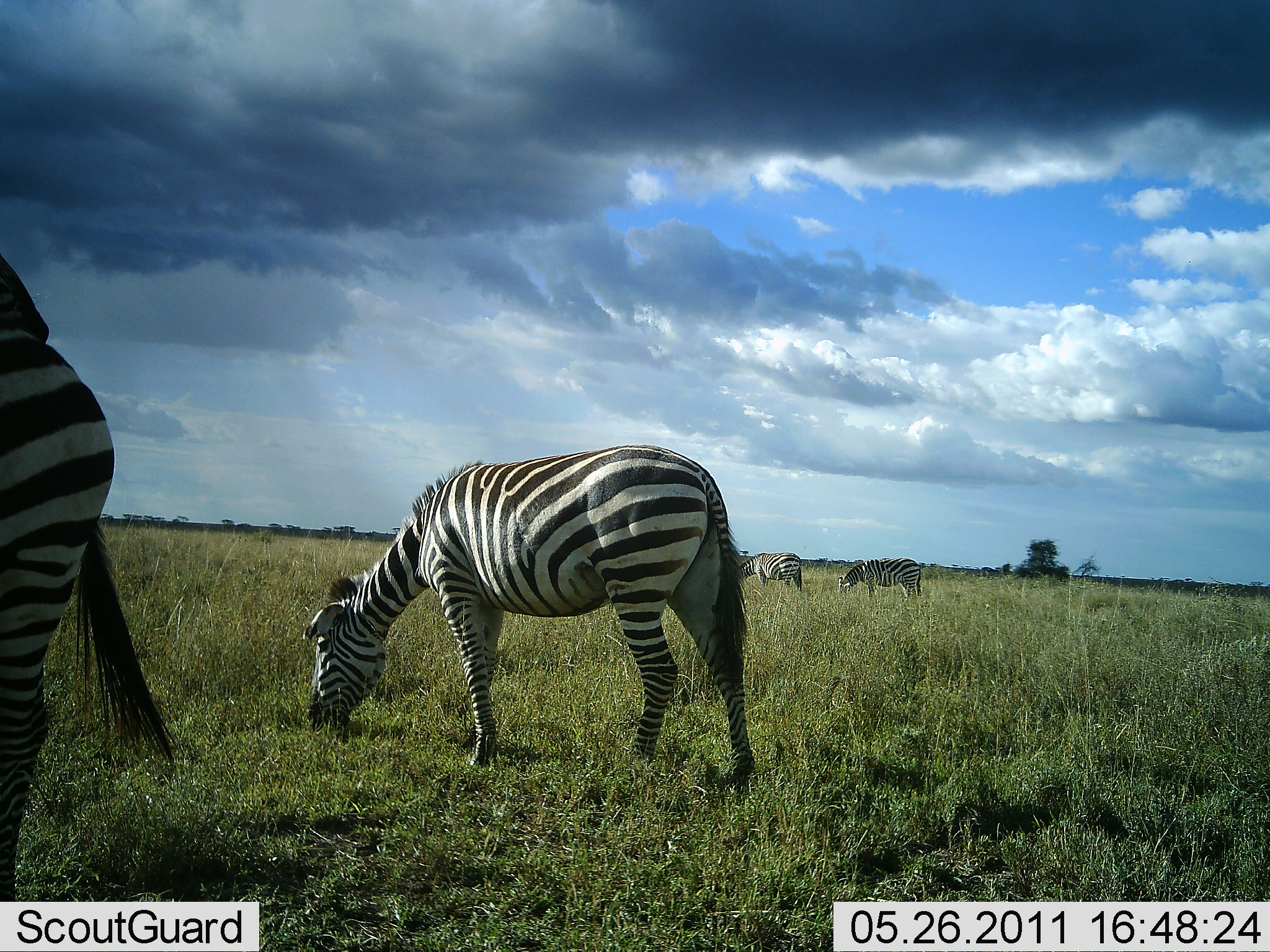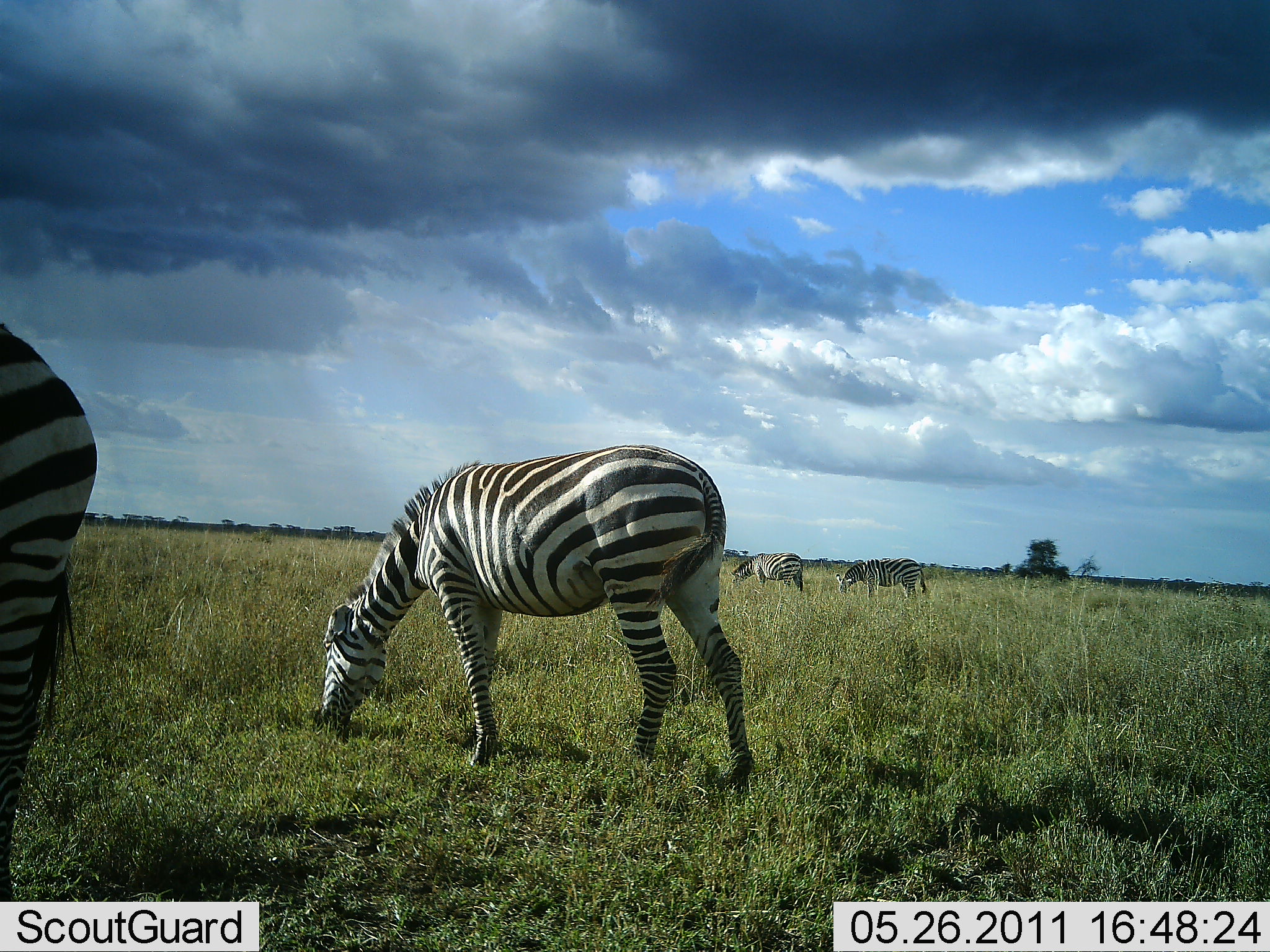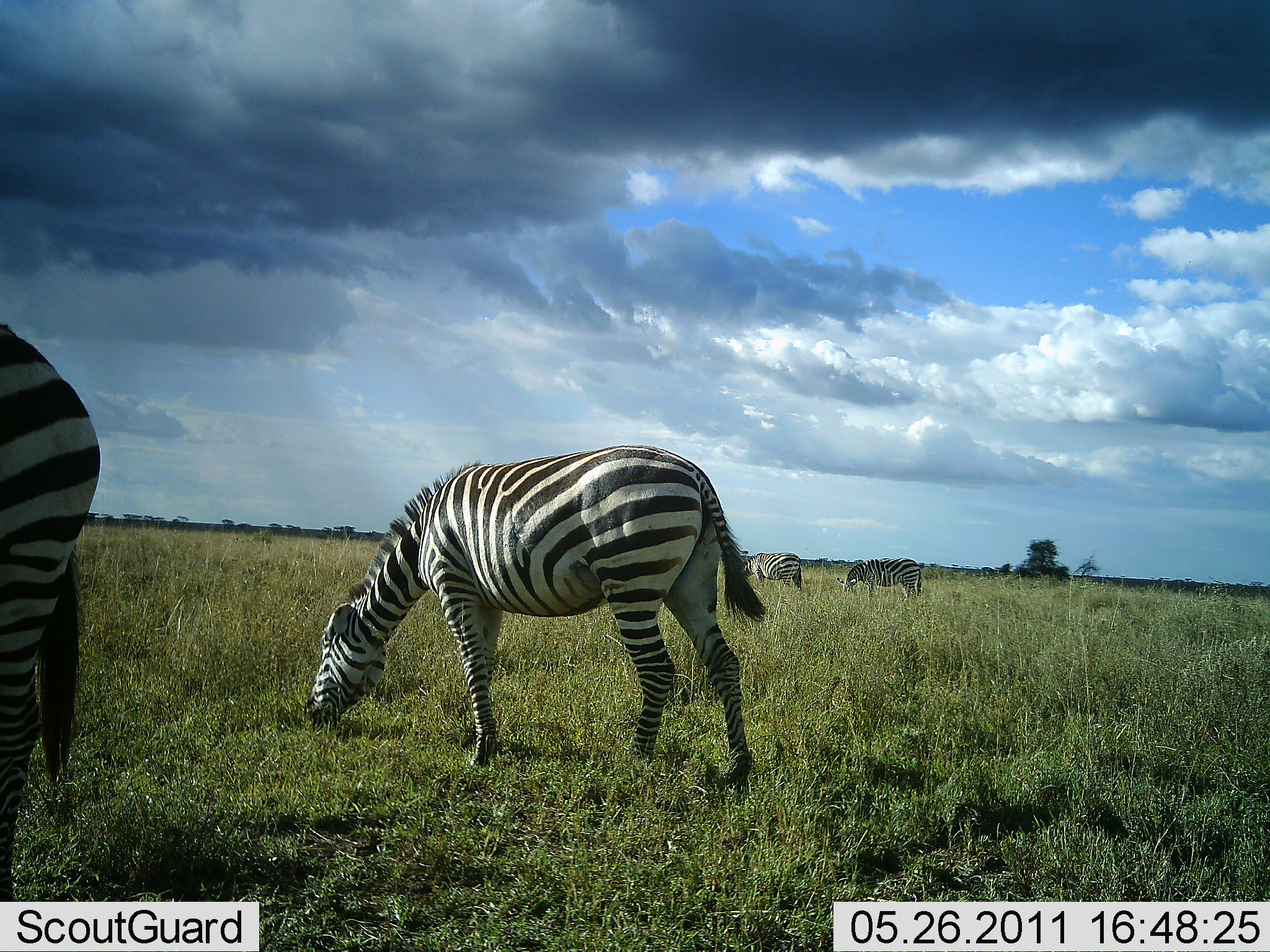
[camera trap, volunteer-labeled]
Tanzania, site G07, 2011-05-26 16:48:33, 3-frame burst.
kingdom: Animalia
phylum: Chordata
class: Mammalia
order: Perissodactyla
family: Equidae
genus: Equus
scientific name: Equus quagga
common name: plains zebra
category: zebra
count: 4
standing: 27%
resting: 0%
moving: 0%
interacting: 0%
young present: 0%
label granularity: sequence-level